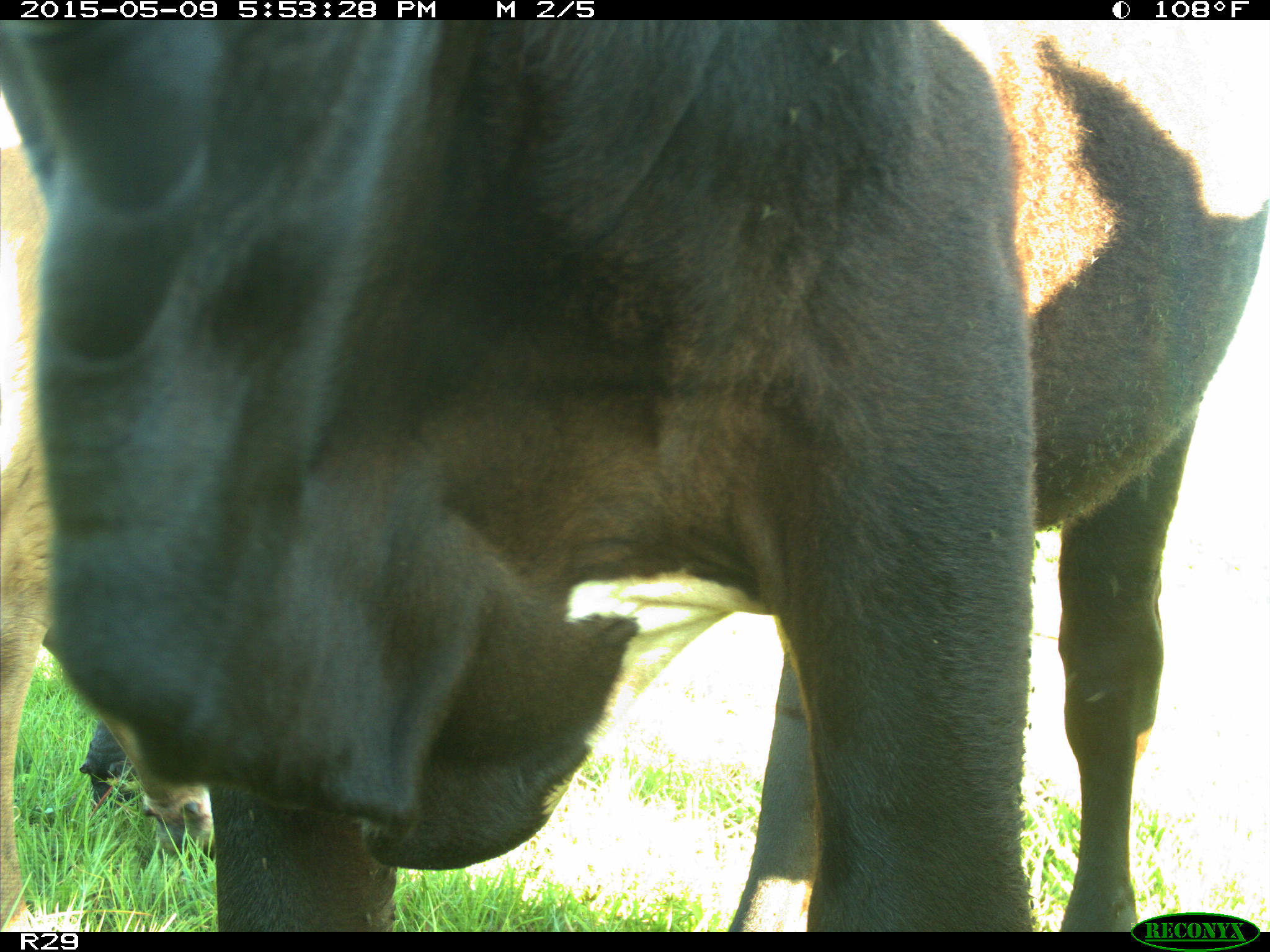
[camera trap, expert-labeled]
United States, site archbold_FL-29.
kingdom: Animalia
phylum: Chordata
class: Mammalia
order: Artiodactyla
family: Bovidae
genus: Bos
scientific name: Bos taurus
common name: domestic cow